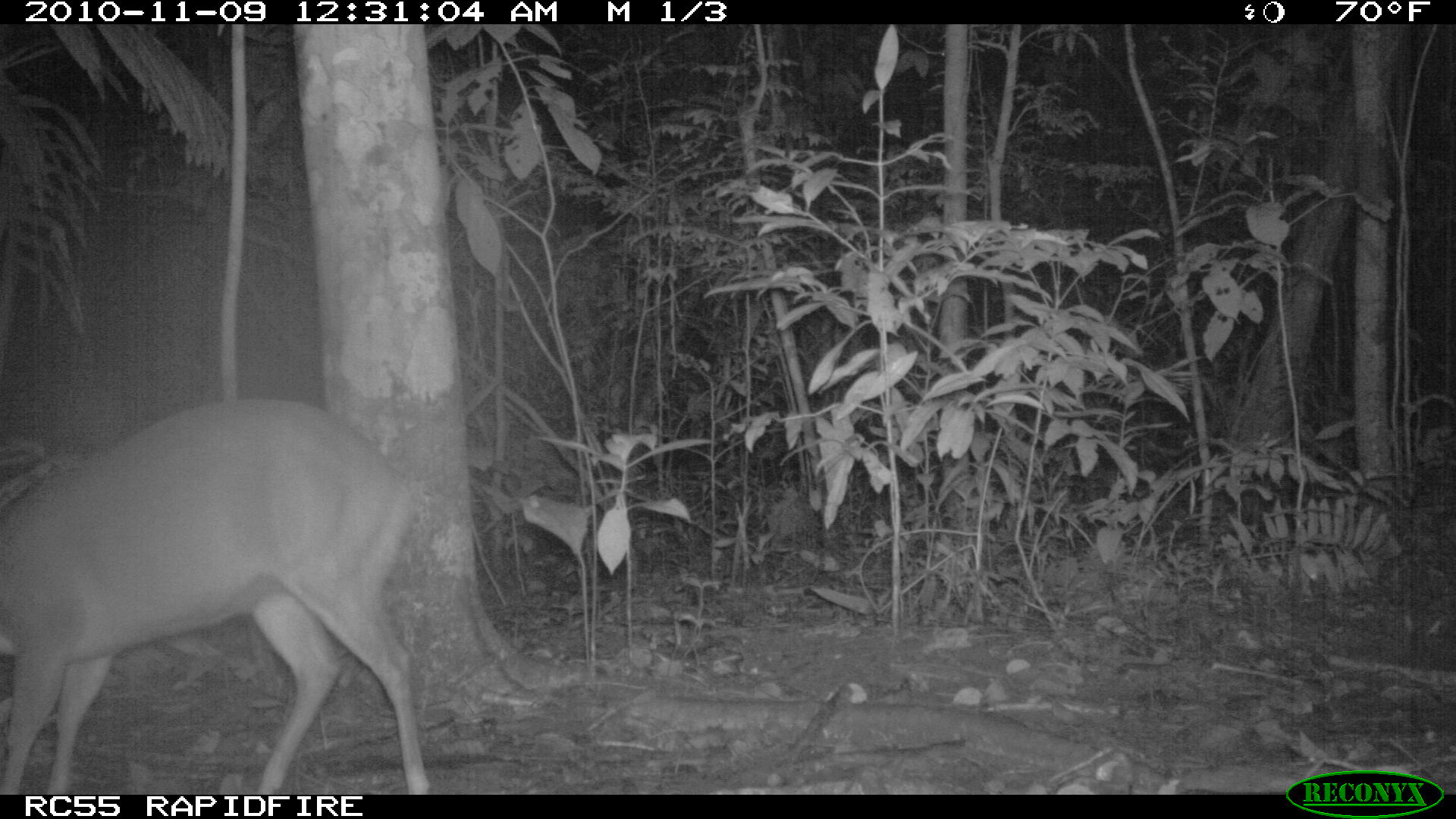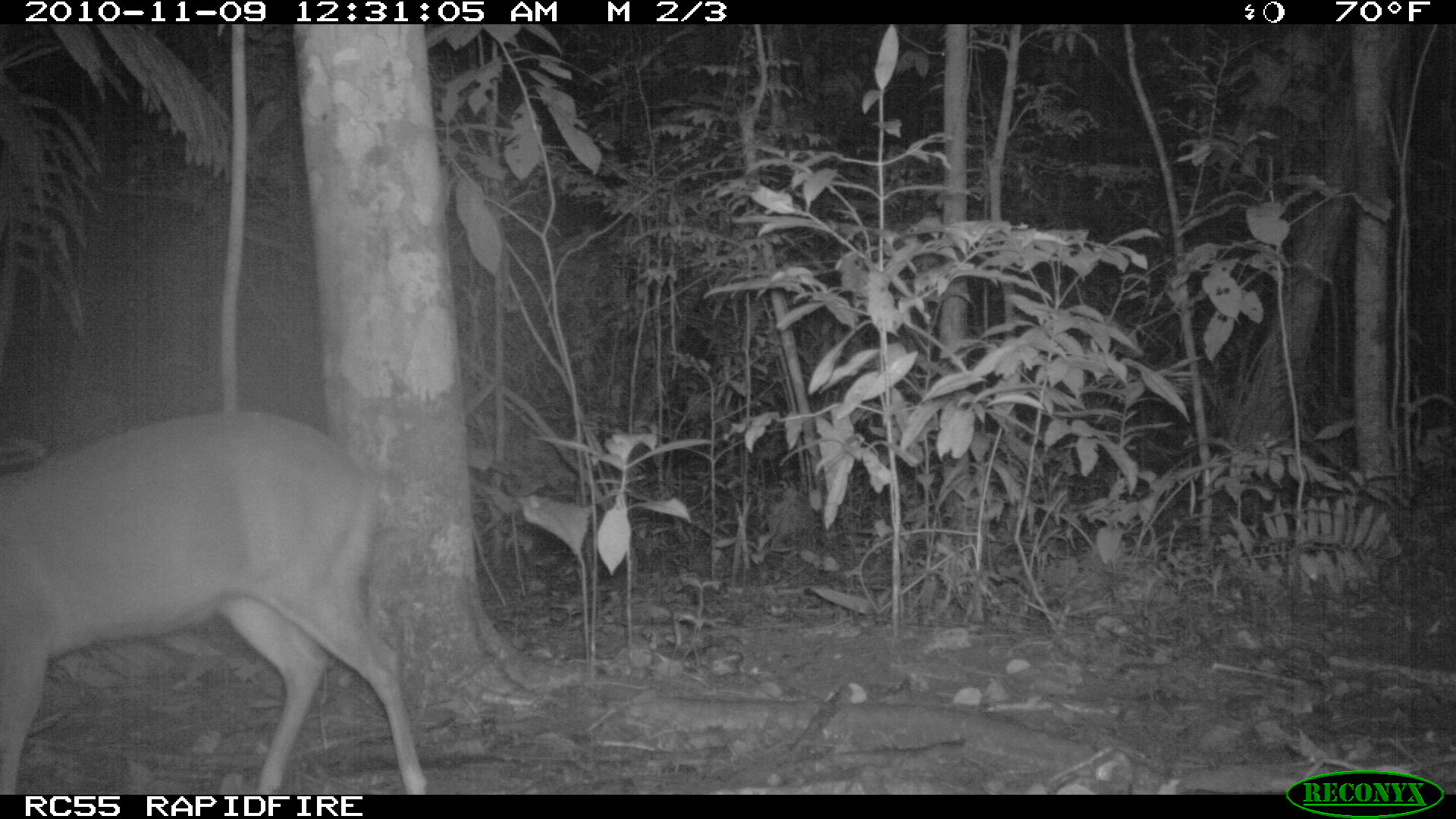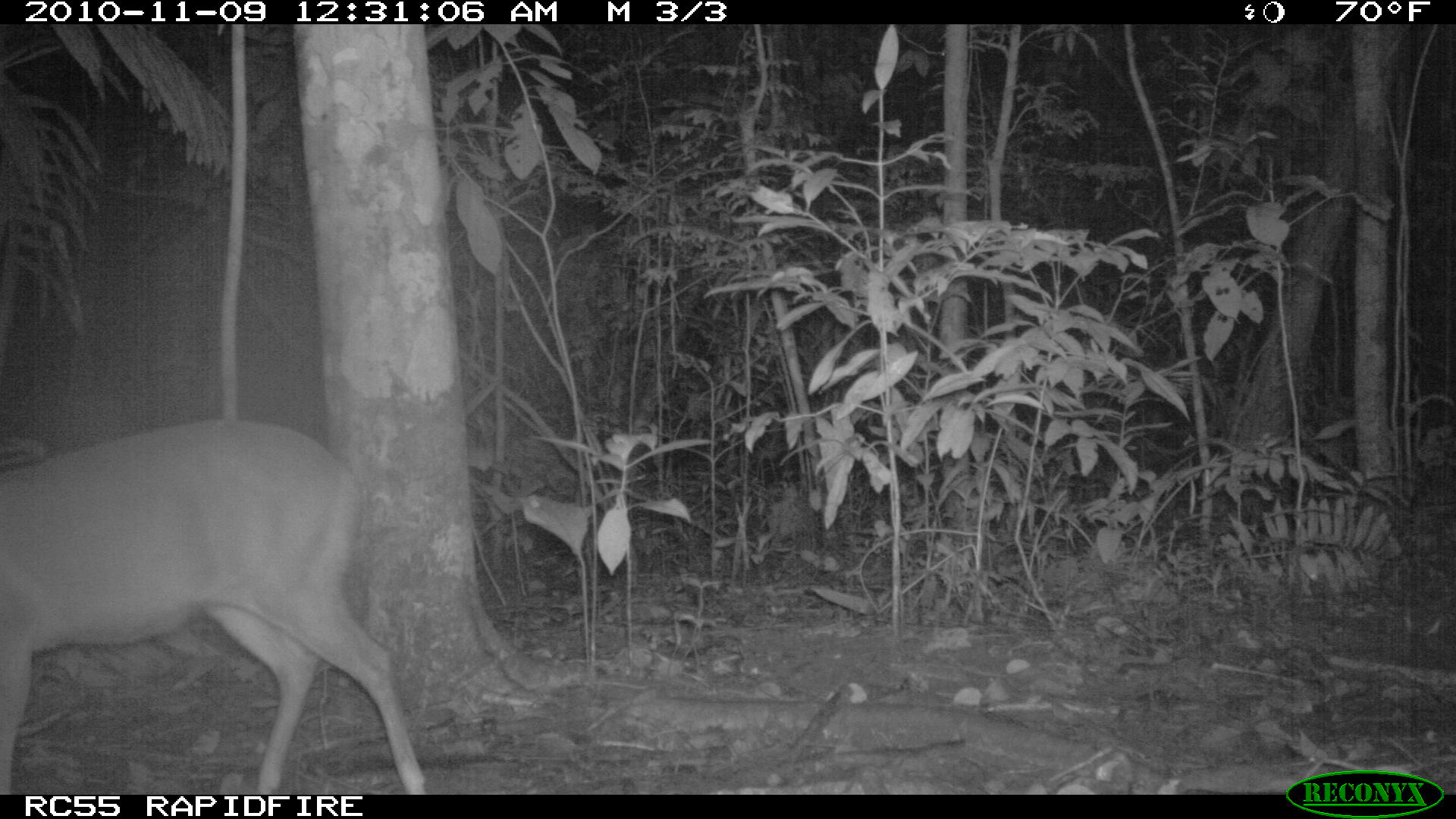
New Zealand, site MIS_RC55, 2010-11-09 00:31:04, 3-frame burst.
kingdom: Animalia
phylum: Chordata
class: Mammalia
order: Artiodactyla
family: Cervidae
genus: Odocoileus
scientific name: Odocoileus virginianus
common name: white-tailed deer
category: white tailed deer